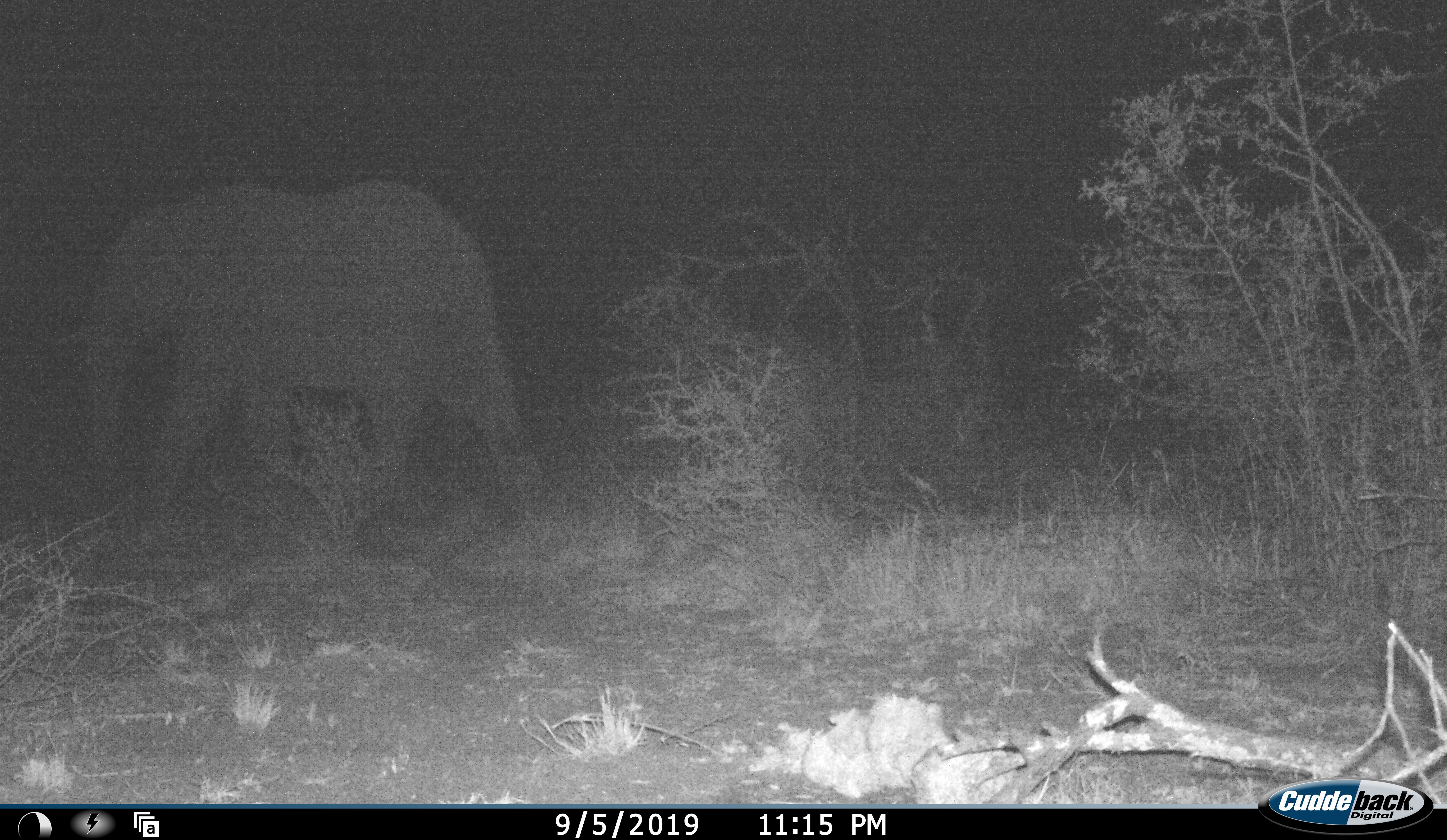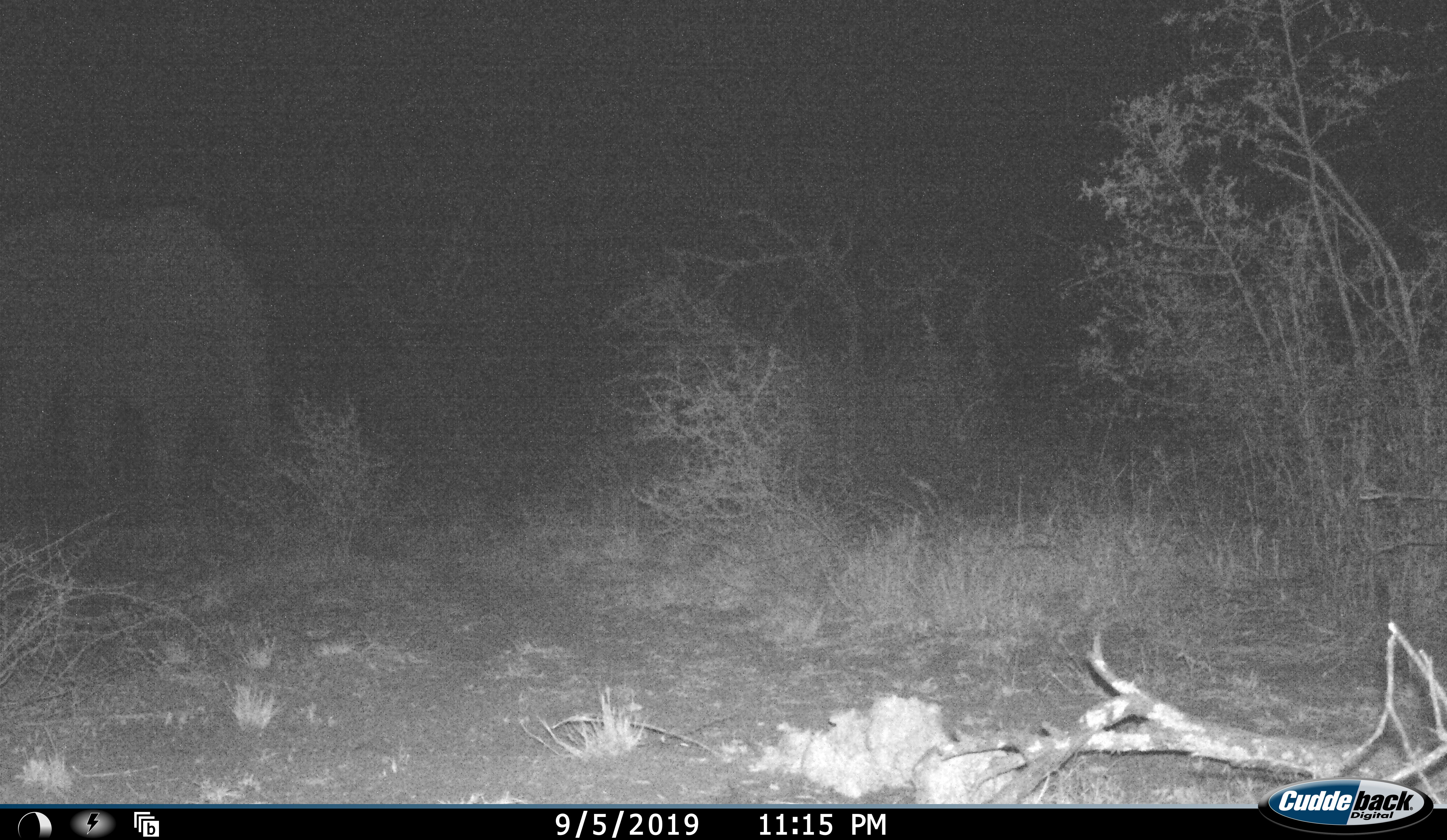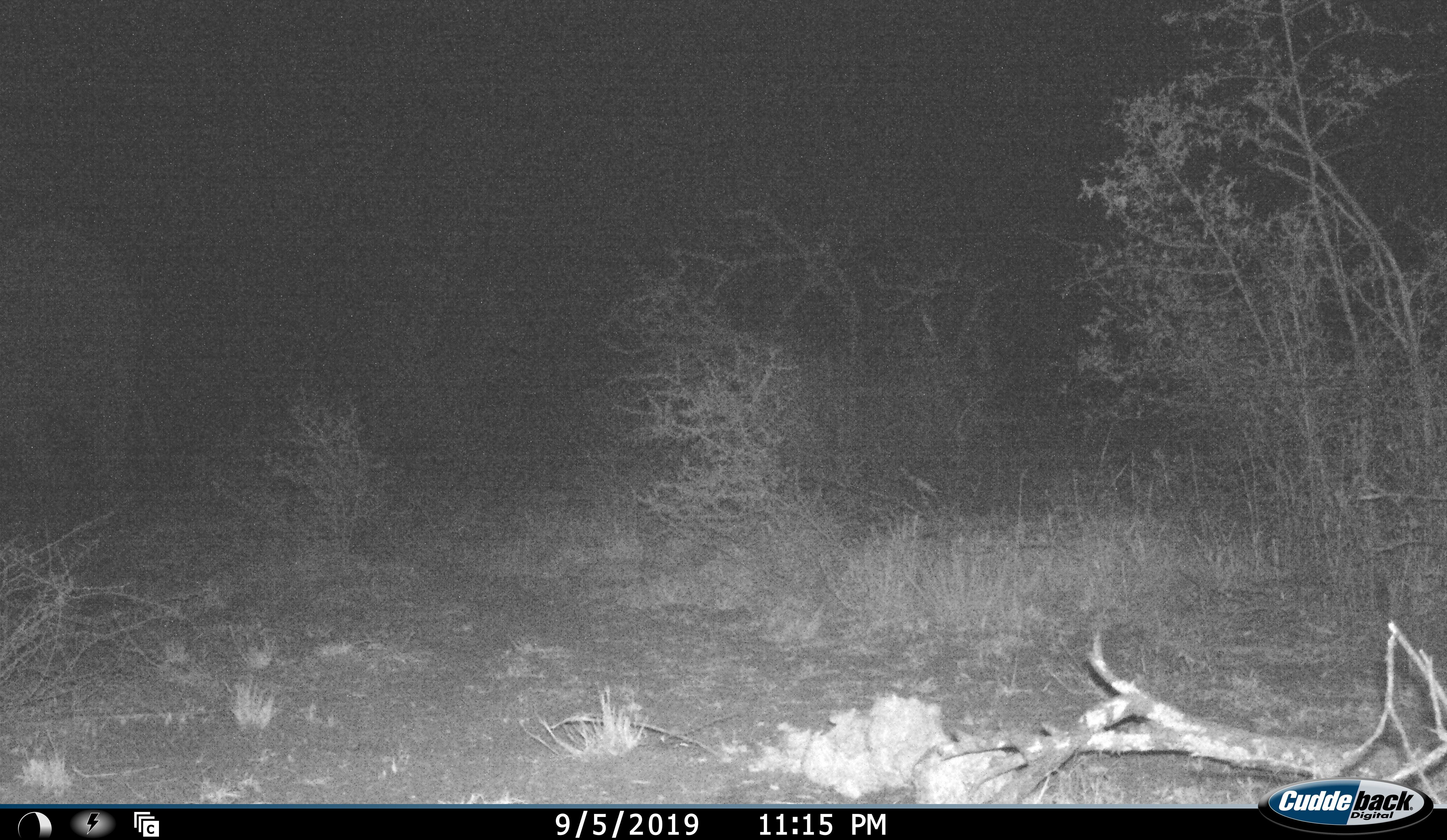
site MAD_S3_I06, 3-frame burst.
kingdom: Animalia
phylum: Chordata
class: Mammalia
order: Proboscidea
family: Elephantidae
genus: Loxodonta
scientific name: Loxodonta africana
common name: african bush elephant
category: elephant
Elephant (african bush elephant) (Loxodonta africana), count 1. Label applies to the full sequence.